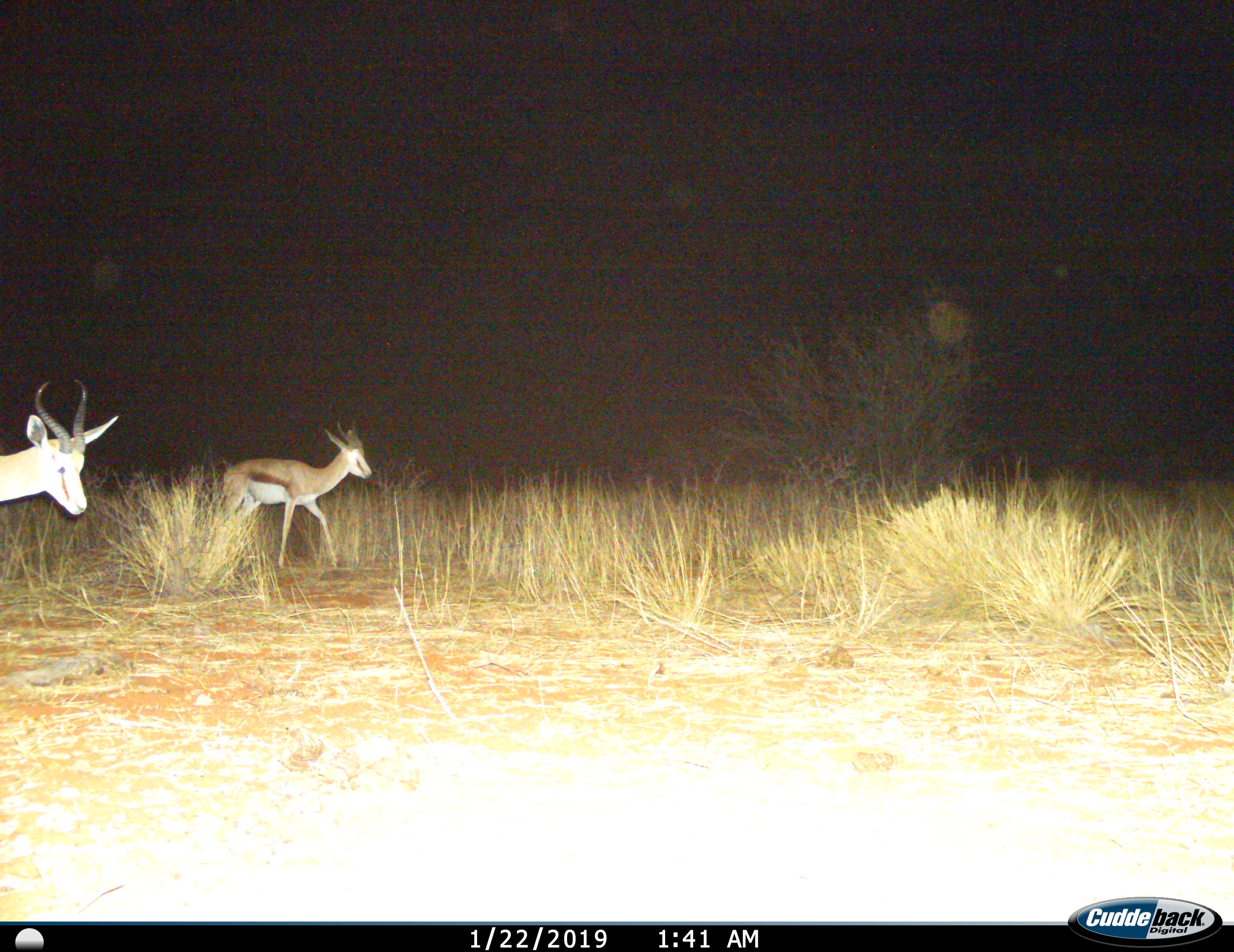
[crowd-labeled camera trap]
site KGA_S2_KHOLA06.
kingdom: Animalia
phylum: Chordata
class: Mammalia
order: Artiodactyla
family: Bovidae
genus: Antidorcas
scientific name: Antidorcas marsupialis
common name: springbok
Springbok (Antidorcas marsupialis), count 2. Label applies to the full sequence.